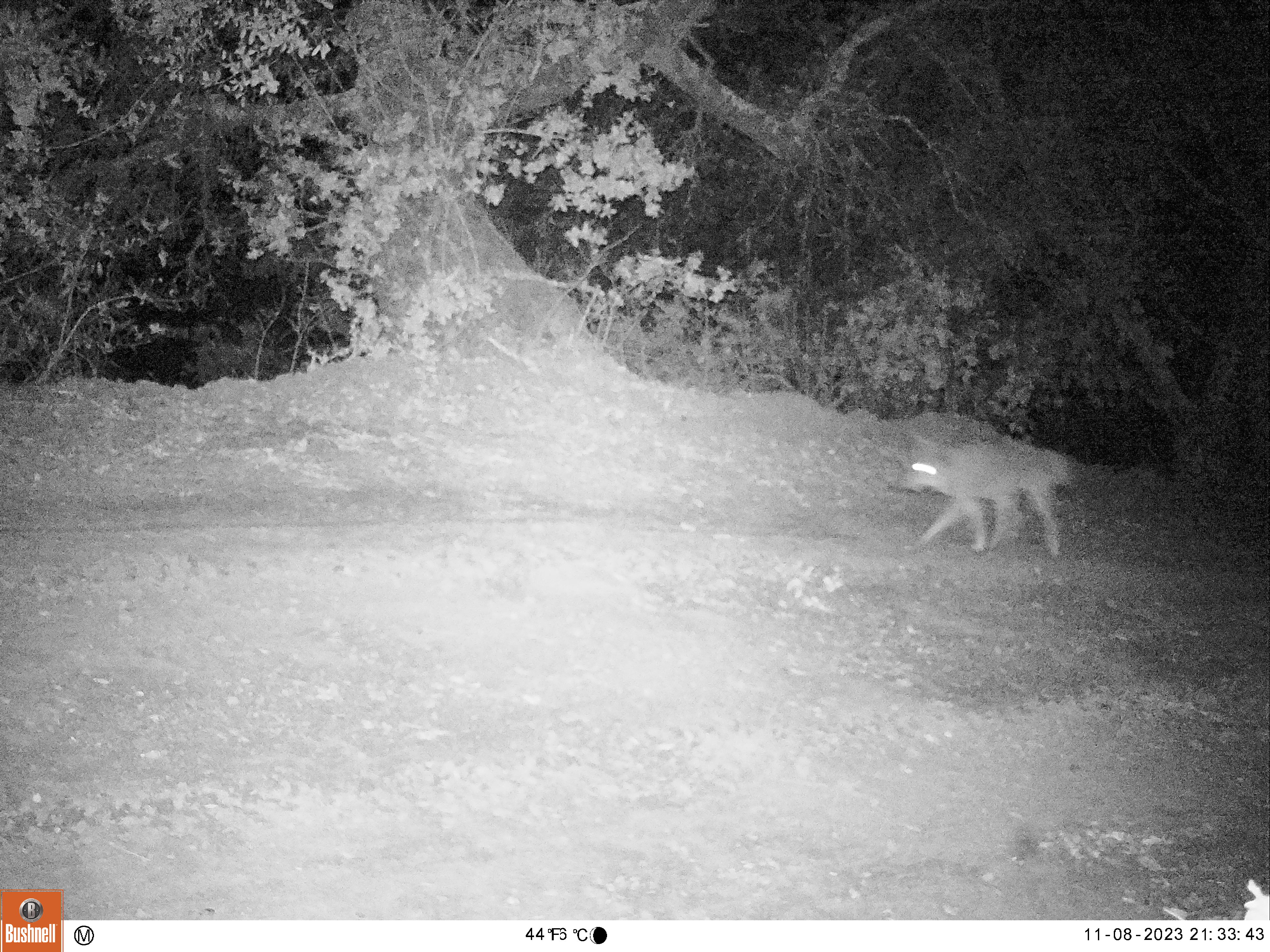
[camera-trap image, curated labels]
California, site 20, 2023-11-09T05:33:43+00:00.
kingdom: Animalia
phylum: Chordata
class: Mammalia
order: Carnivora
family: Canidae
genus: Canis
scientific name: Canis latrans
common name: coyote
Coyote (Canis latrans).